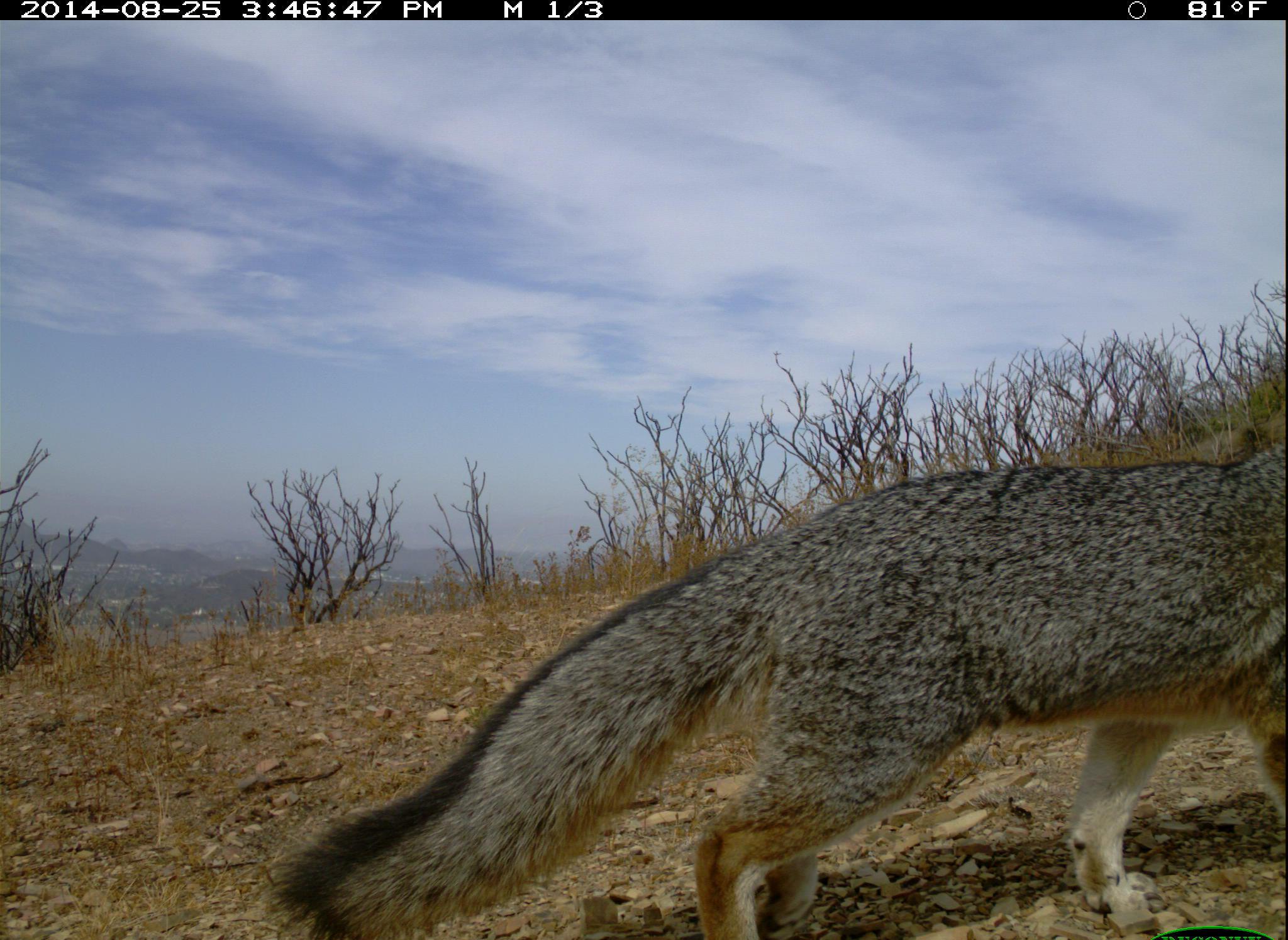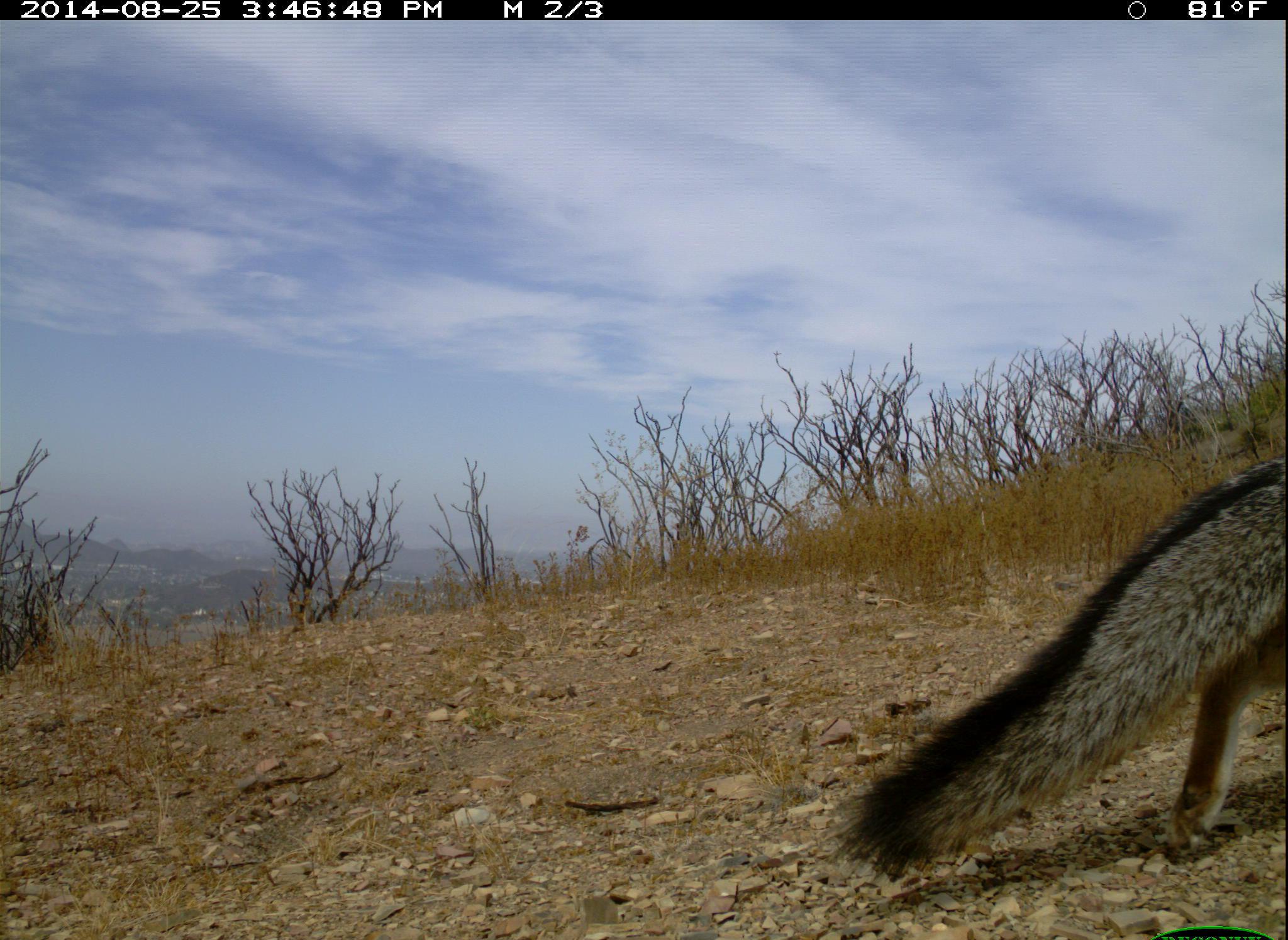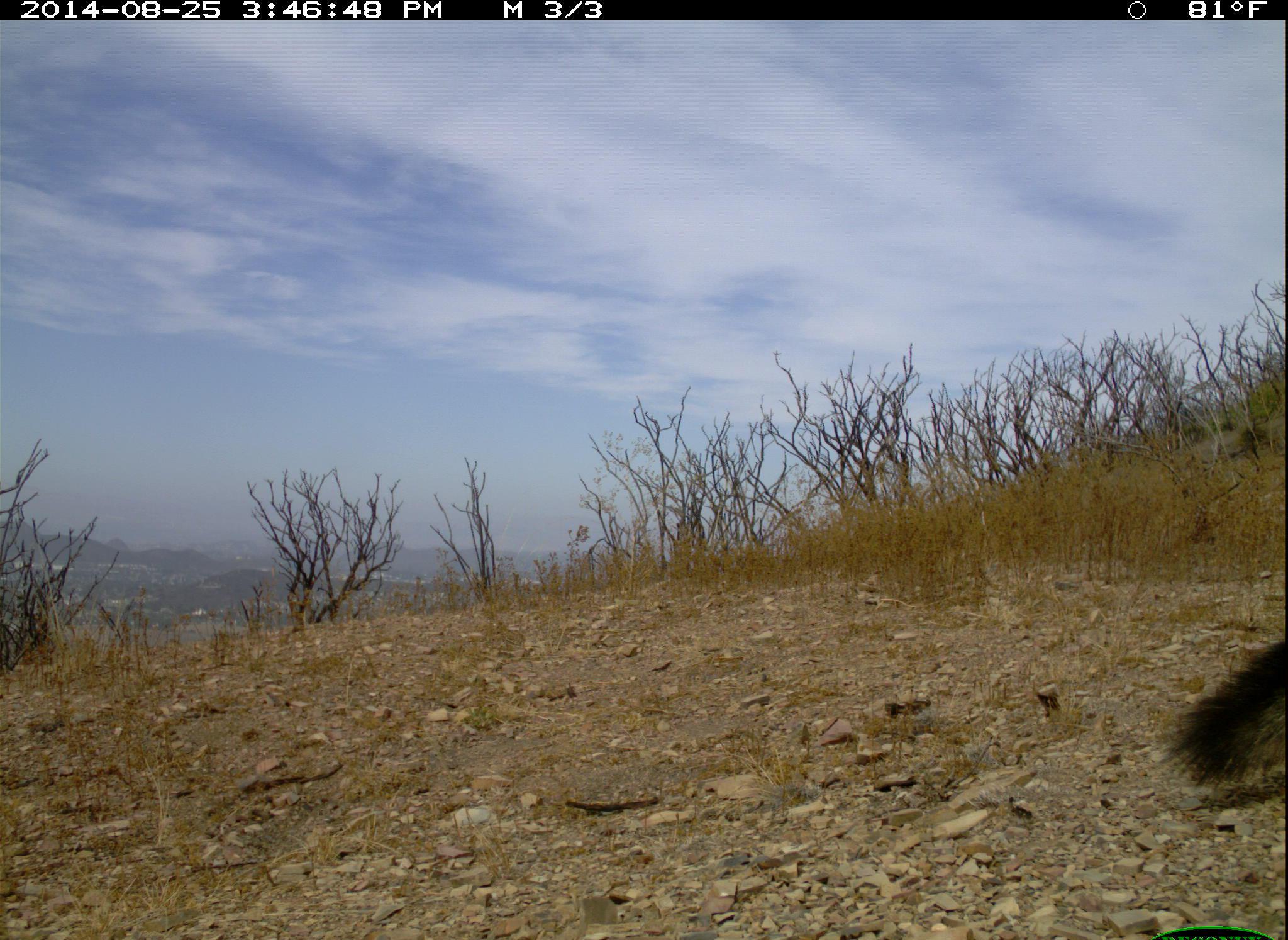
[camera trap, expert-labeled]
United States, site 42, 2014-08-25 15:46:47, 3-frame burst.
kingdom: Animalia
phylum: Chordata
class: Mammalia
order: Carnivora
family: Canidae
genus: Urocyon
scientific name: Urocyon cinereoargenteus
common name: gray fox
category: fox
Fox (gray fox) (Urocyon cinereoargenteus).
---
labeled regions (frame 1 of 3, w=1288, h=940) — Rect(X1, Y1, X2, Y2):
fox: Rect(258, 444, 1288, 940)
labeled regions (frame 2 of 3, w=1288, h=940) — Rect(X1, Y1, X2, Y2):
fox: Rect(822, 448, 1288, 889)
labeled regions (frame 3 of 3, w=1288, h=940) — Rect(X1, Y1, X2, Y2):
fox: Rect(1157, 639, 1288, 792)